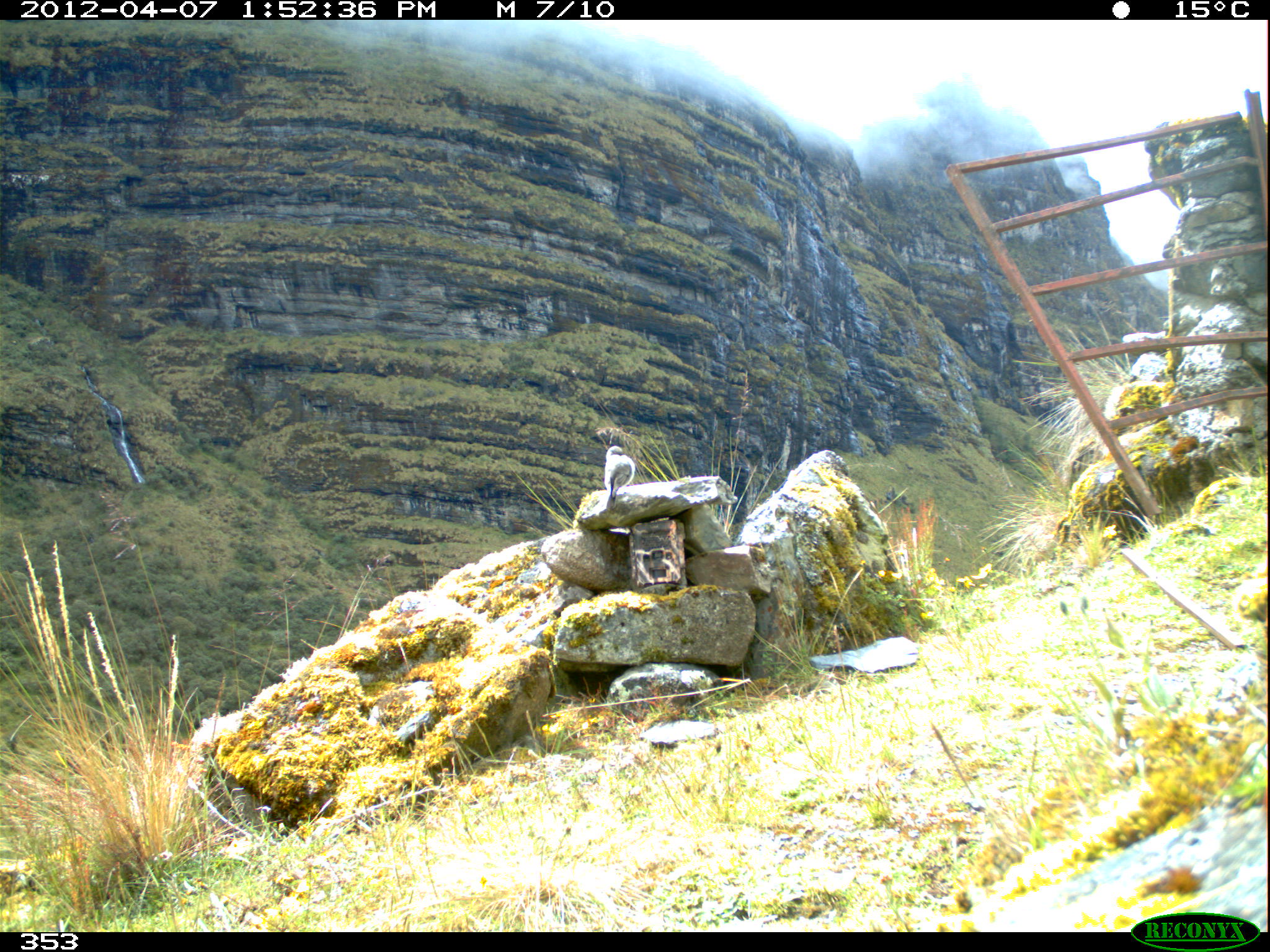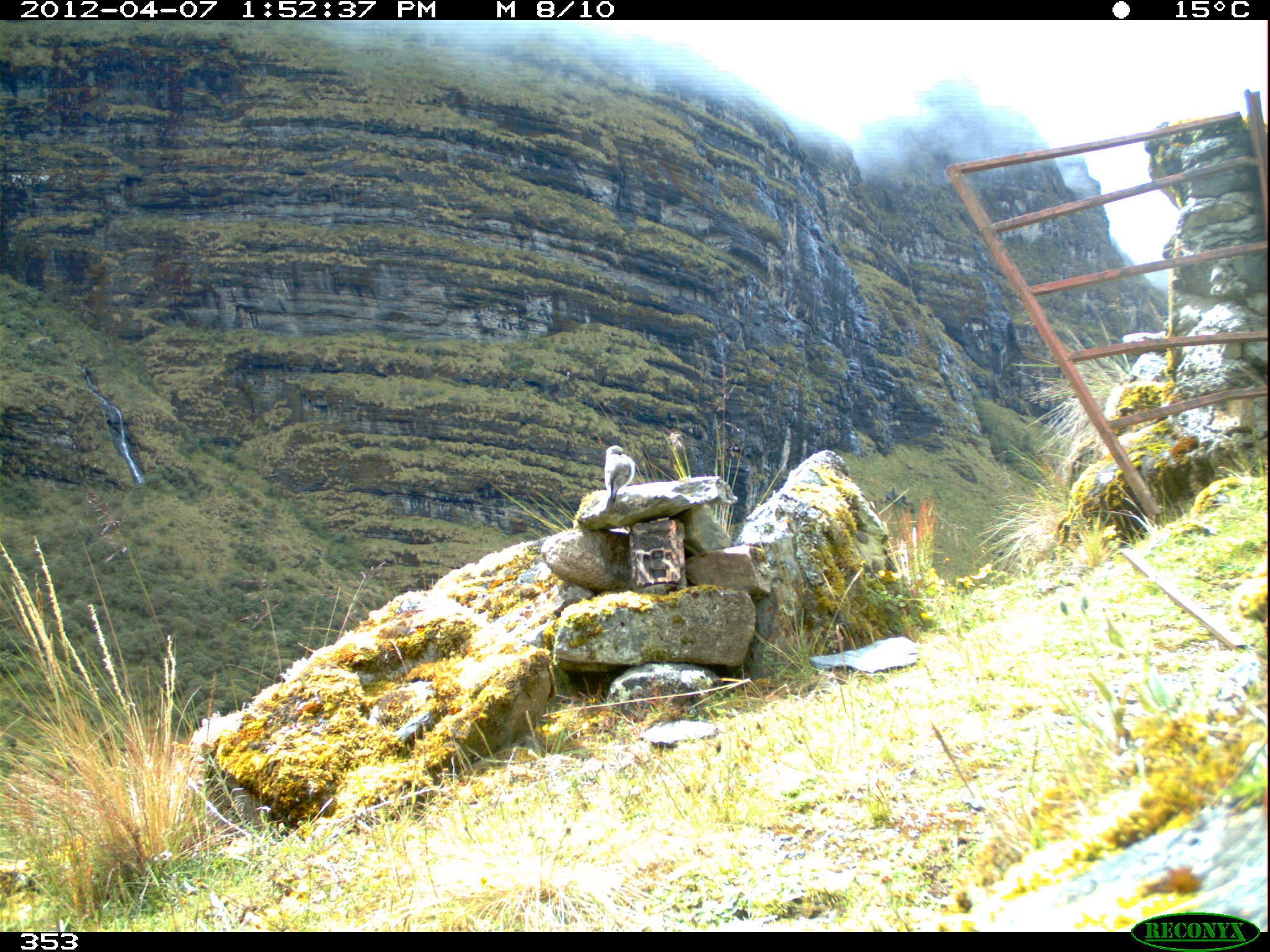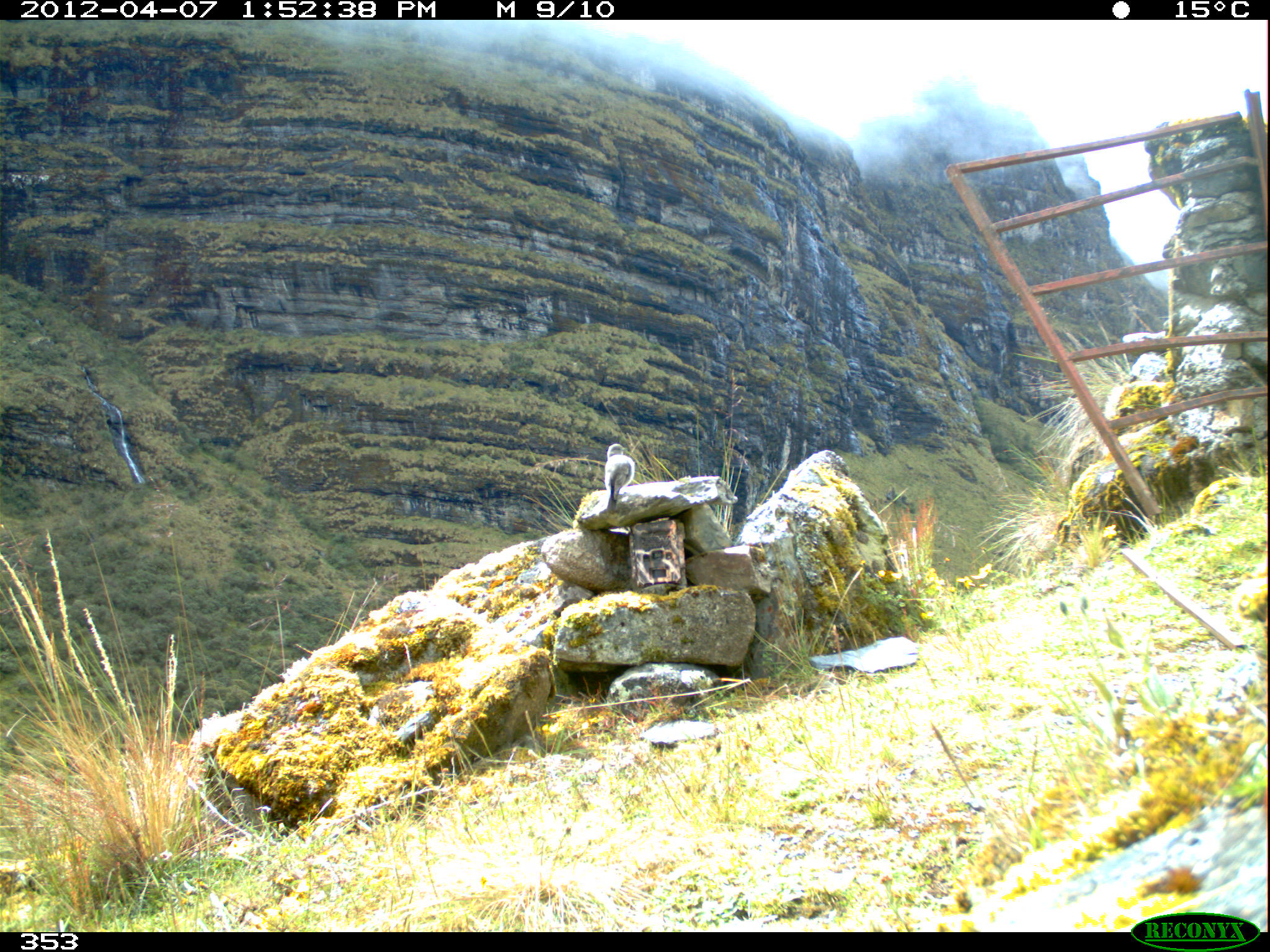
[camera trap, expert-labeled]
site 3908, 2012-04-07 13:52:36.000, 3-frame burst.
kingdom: Animalia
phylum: Chordata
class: Aves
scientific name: Aves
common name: bird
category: unknown bird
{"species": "unknown bird (bird) (Aves)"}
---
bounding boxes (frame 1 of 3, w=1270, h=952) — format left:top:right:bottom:
unknown bird: 603:445:636:511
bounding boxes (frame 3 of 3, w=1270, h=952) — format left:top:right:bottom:
unknown bird: 603:442:636:512